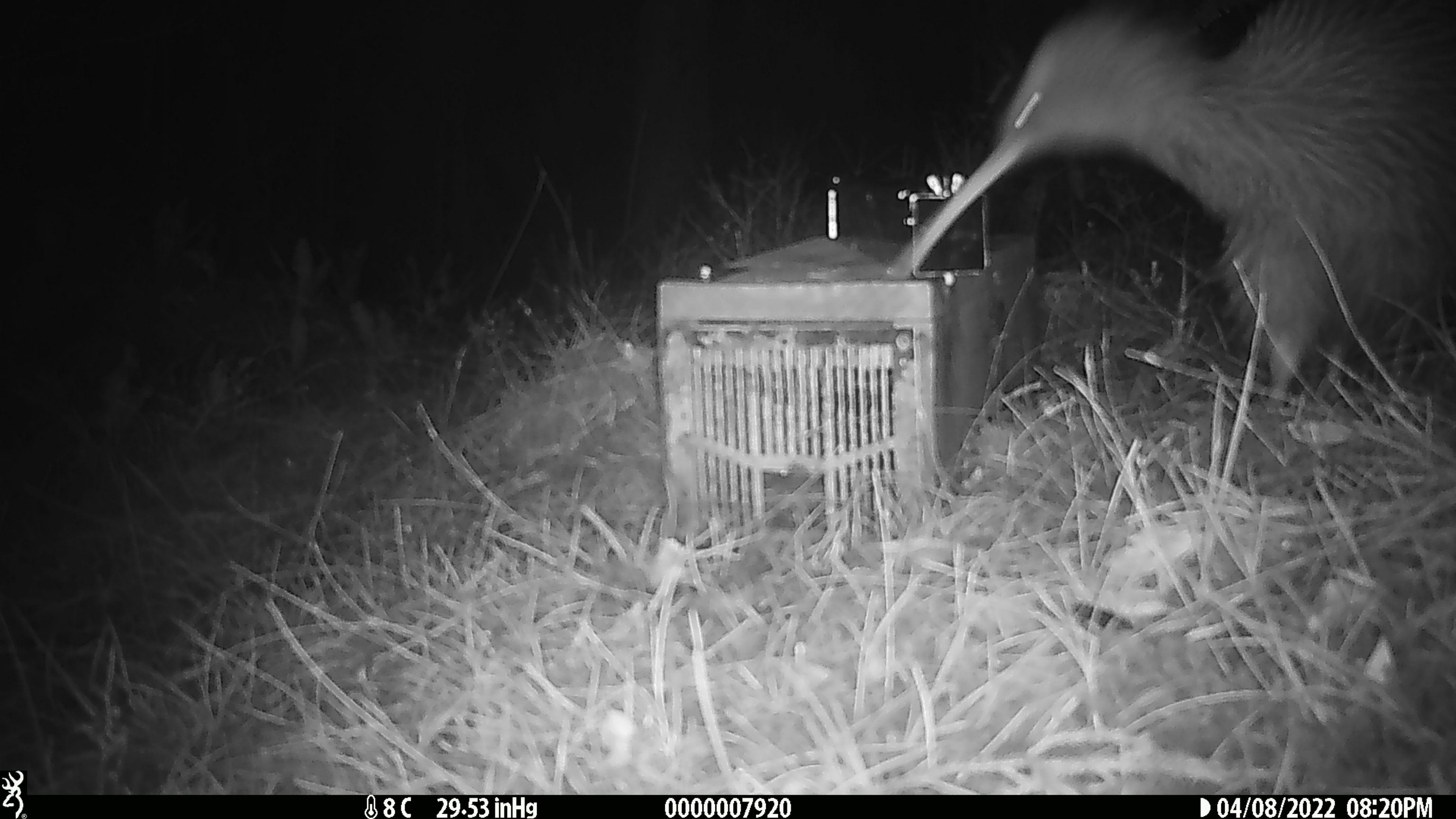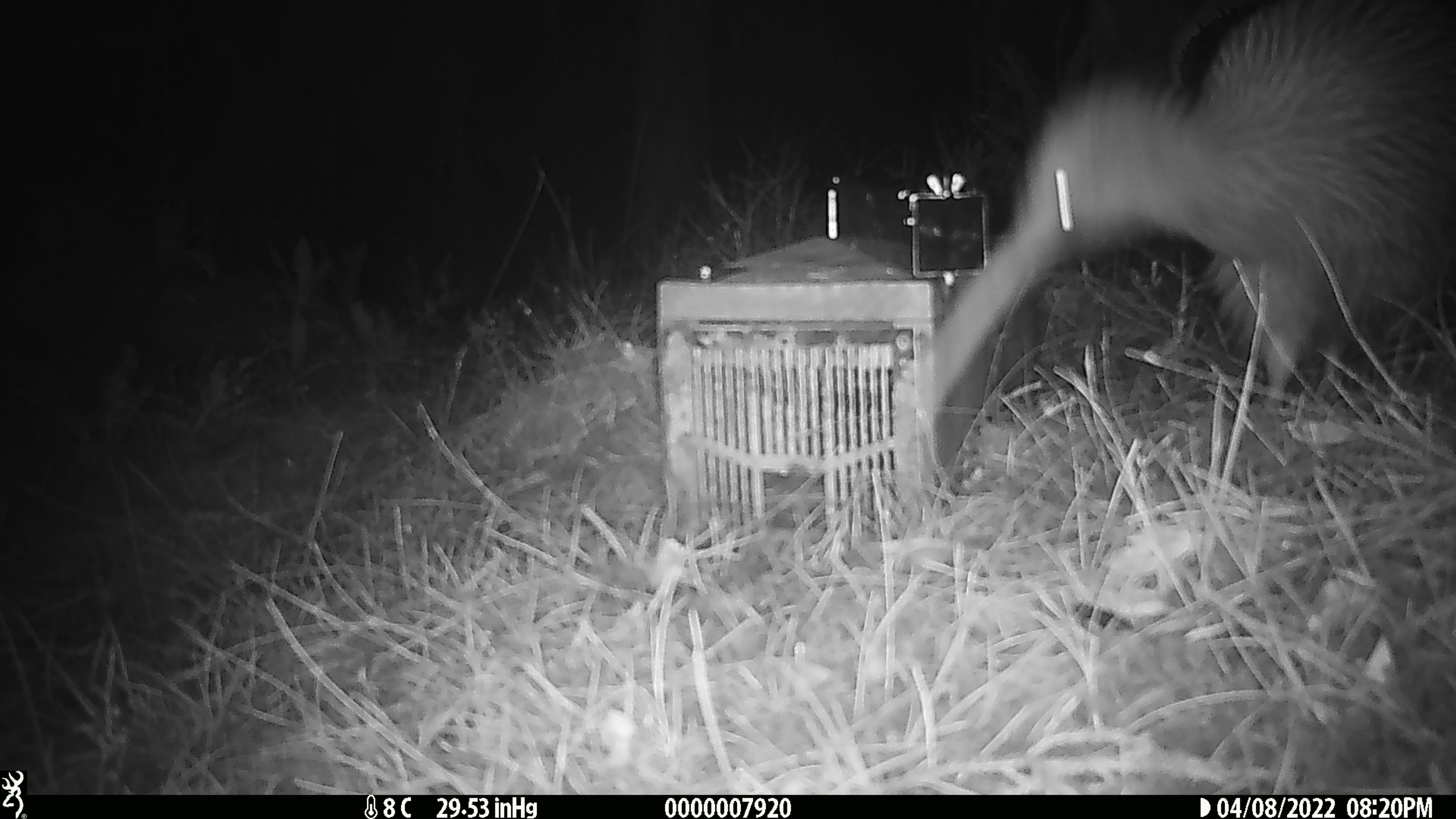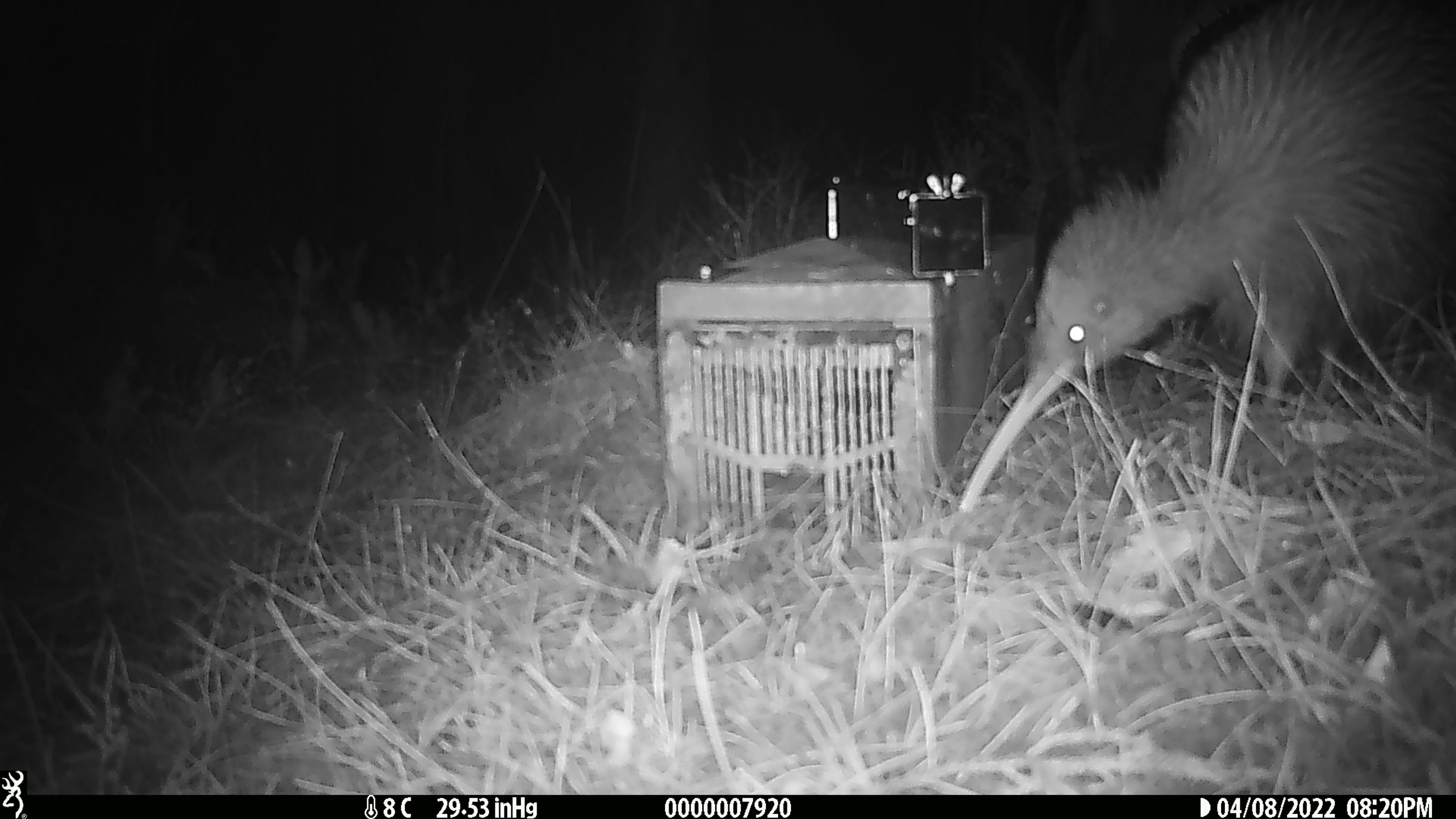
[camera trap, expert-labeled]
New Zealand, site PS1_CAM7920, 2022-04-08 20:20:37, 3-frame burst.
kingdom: Animalia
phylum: Chordata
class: Aves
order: Apterygiformes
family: Apterygidae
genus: Apteryx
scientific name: Apteryx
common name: kiwi